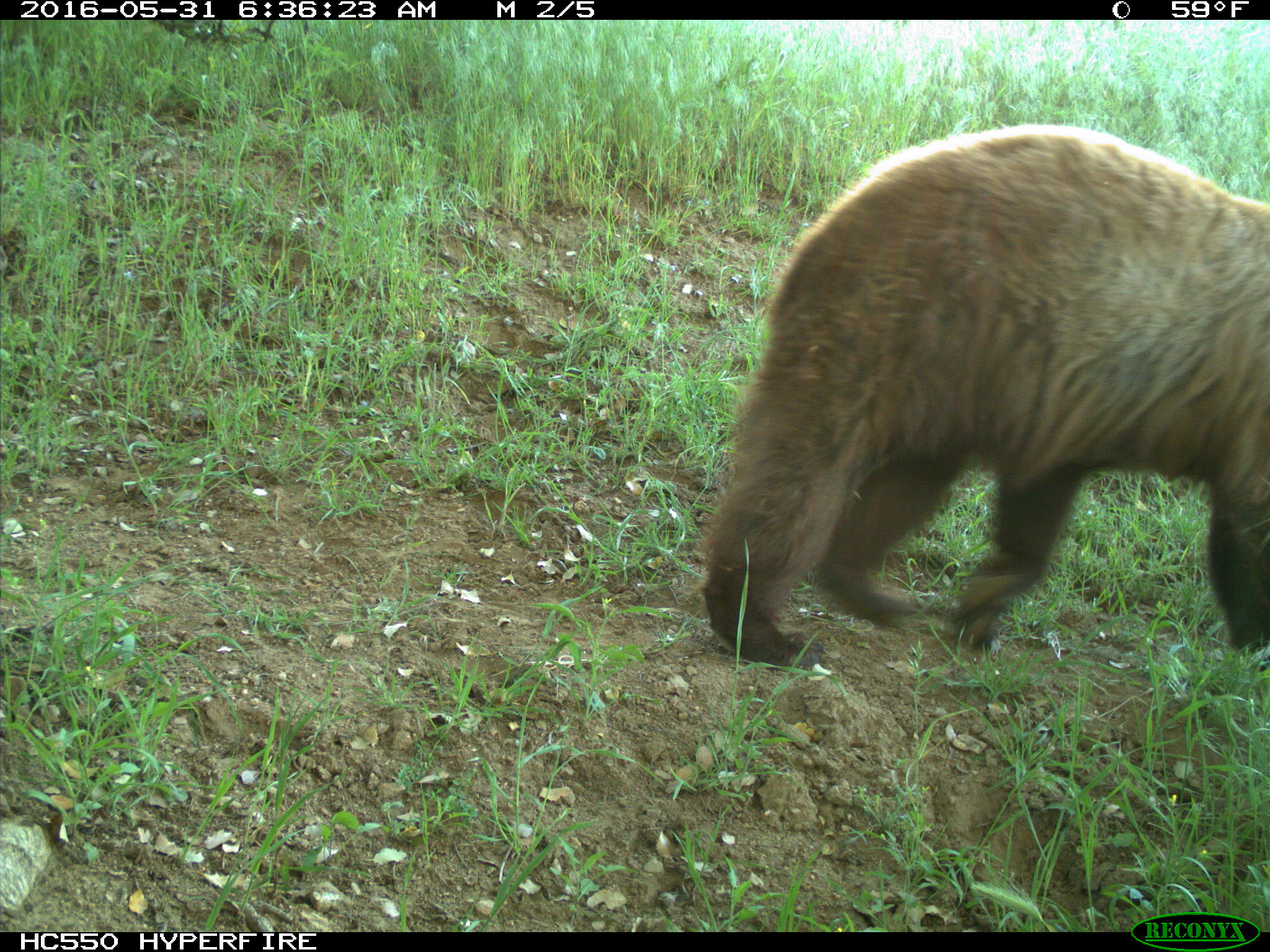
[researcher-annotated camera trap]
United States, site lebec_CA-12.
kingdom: Animalia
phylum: Chordata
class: Mammalia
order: Carnivora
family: Ursidae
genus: Ursus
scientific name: Ursus americanus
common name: american black bear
Ursus americanus (american black bear).